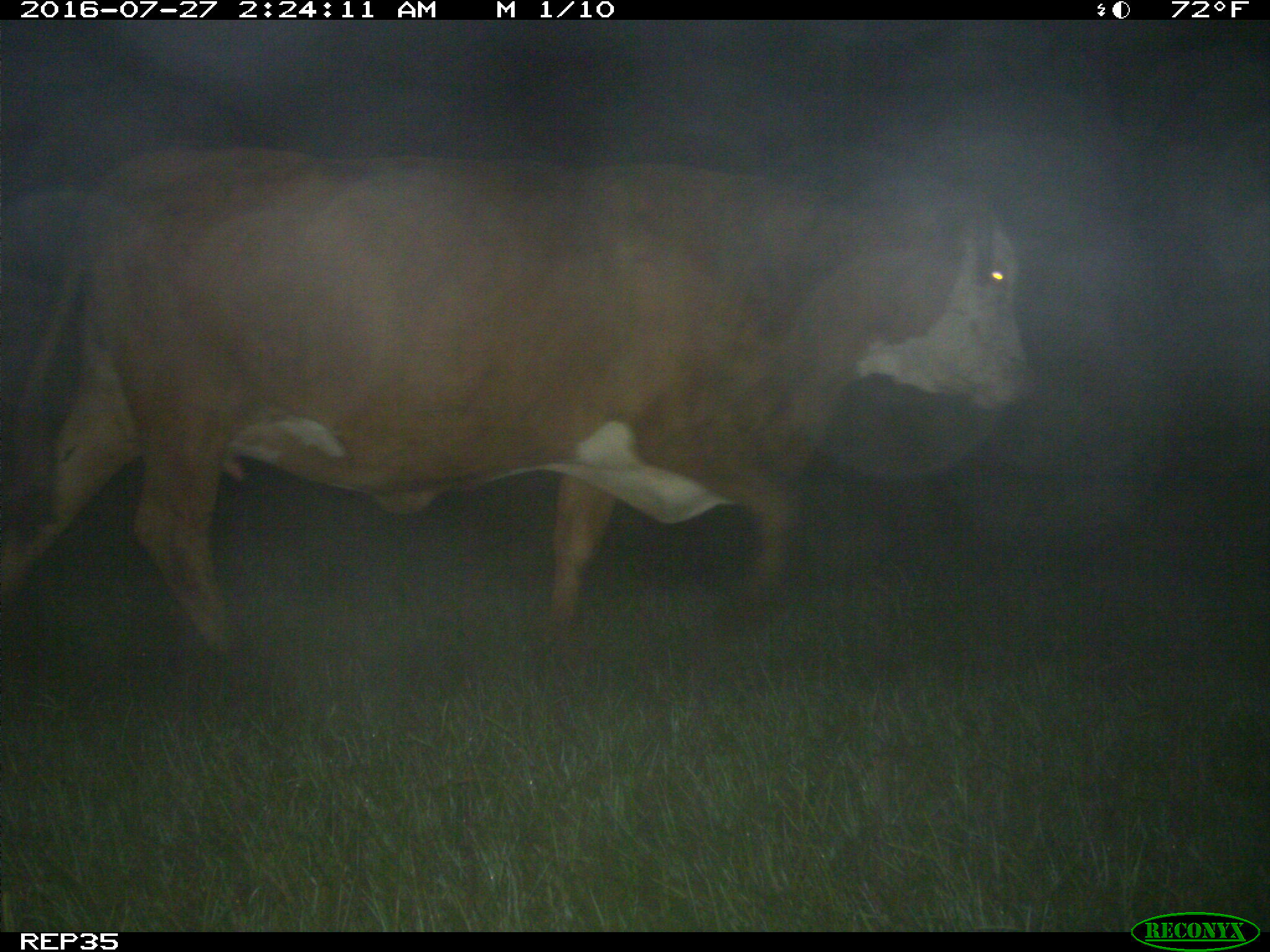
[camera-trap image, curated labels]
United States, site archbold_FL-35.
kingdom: Animalia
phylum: Chordata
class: Mammalia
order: Artiodactyla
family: Bovidae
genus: Bos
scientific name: Bos taurus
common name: domestic cow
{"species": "Bos taurus (domestic cow)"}